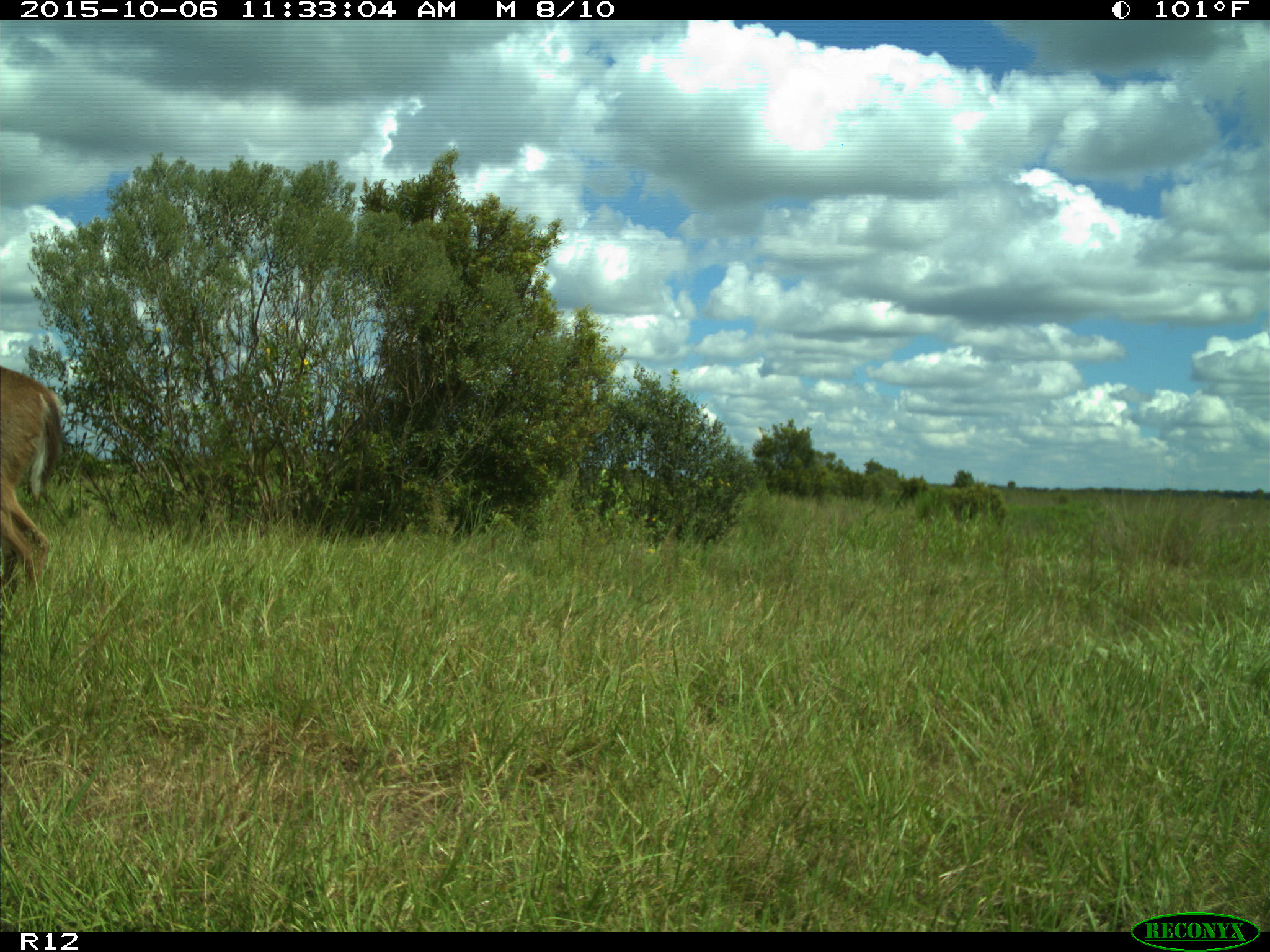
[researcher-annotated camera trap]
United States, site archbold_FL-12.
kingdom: Animalia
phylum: Chordata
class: Mammalia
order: Artiodactyla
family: Cervidae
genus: Odocoileus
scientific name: Odocoileus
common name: deer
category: unidentified deer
Unidentified deer (deer) (Odocoileus).